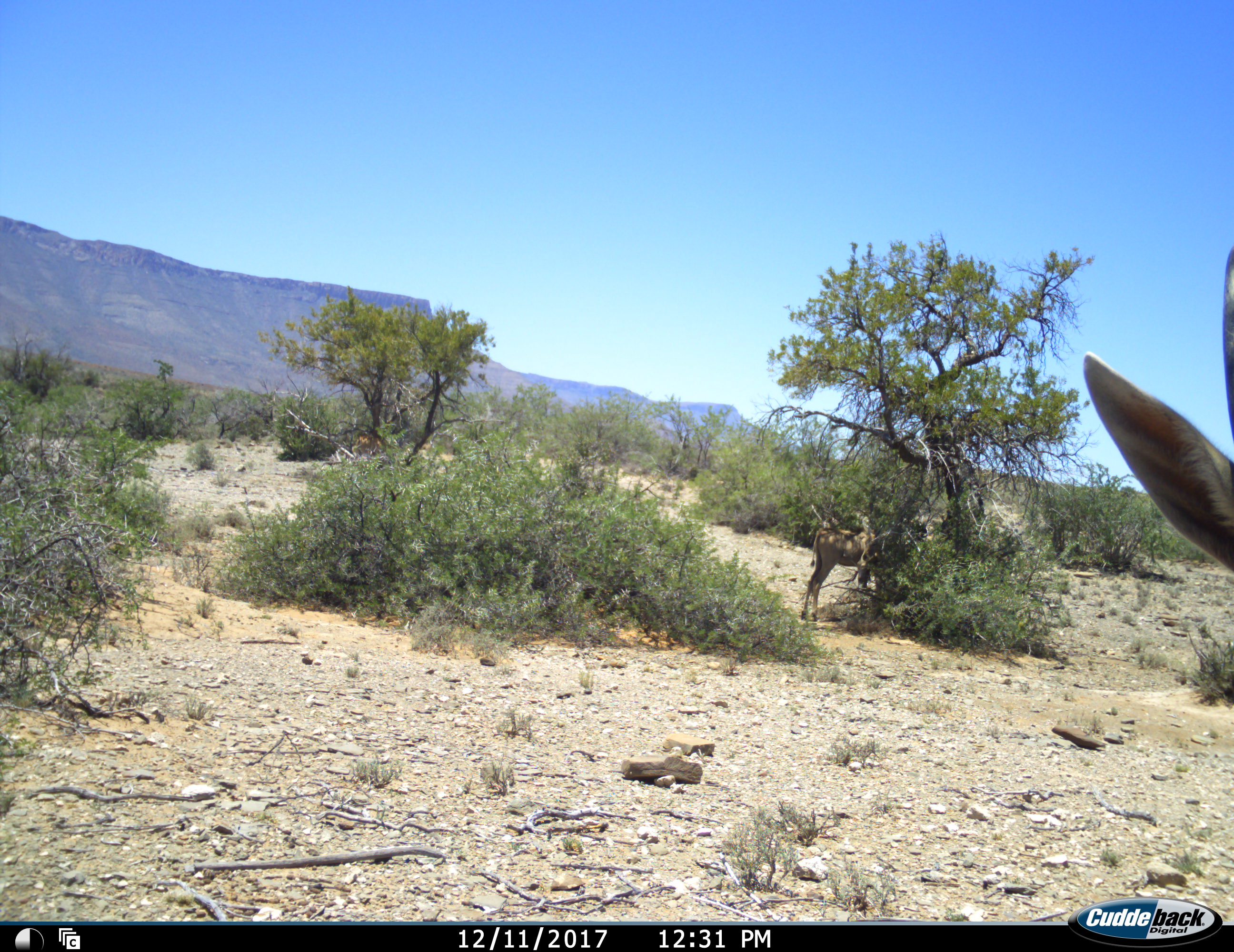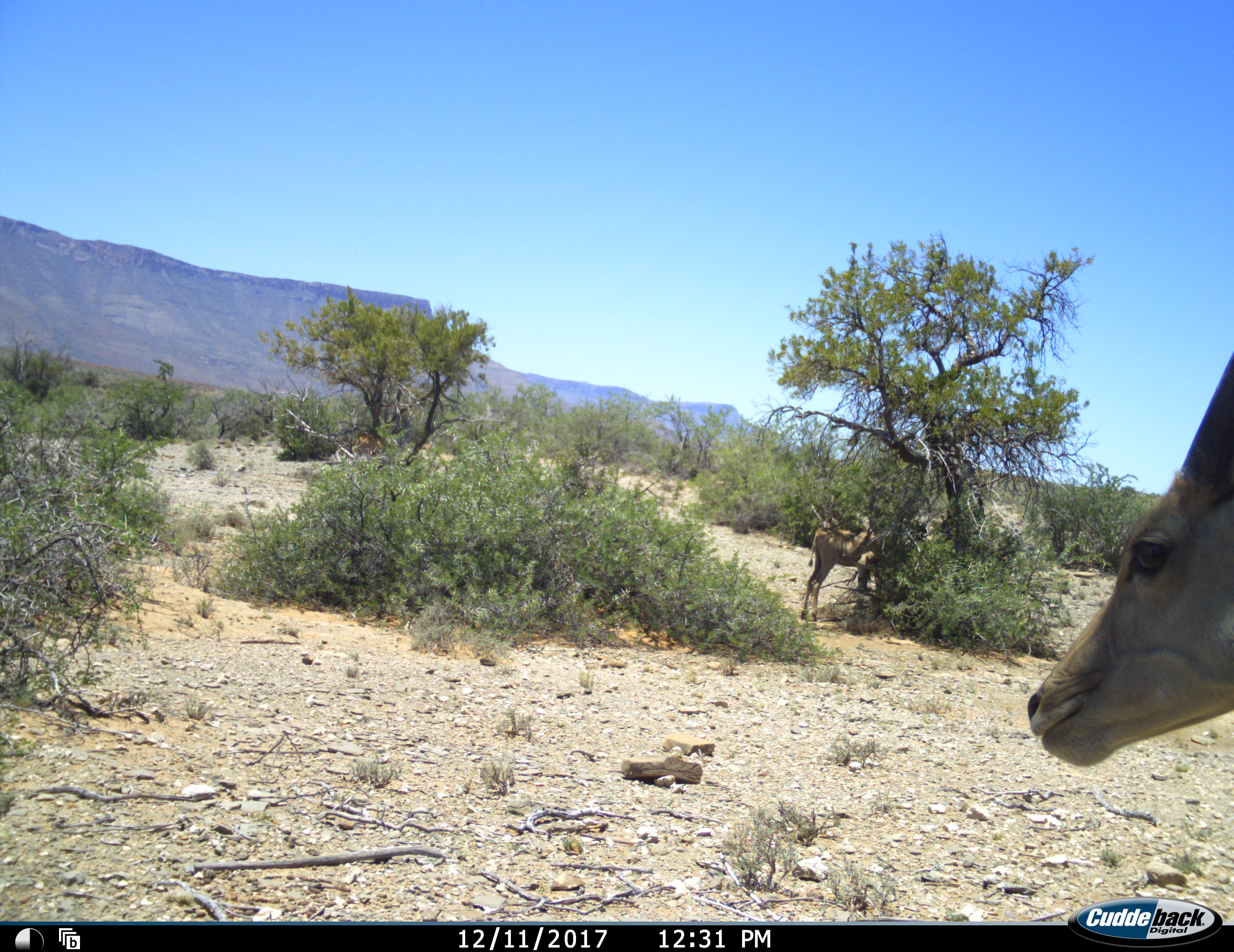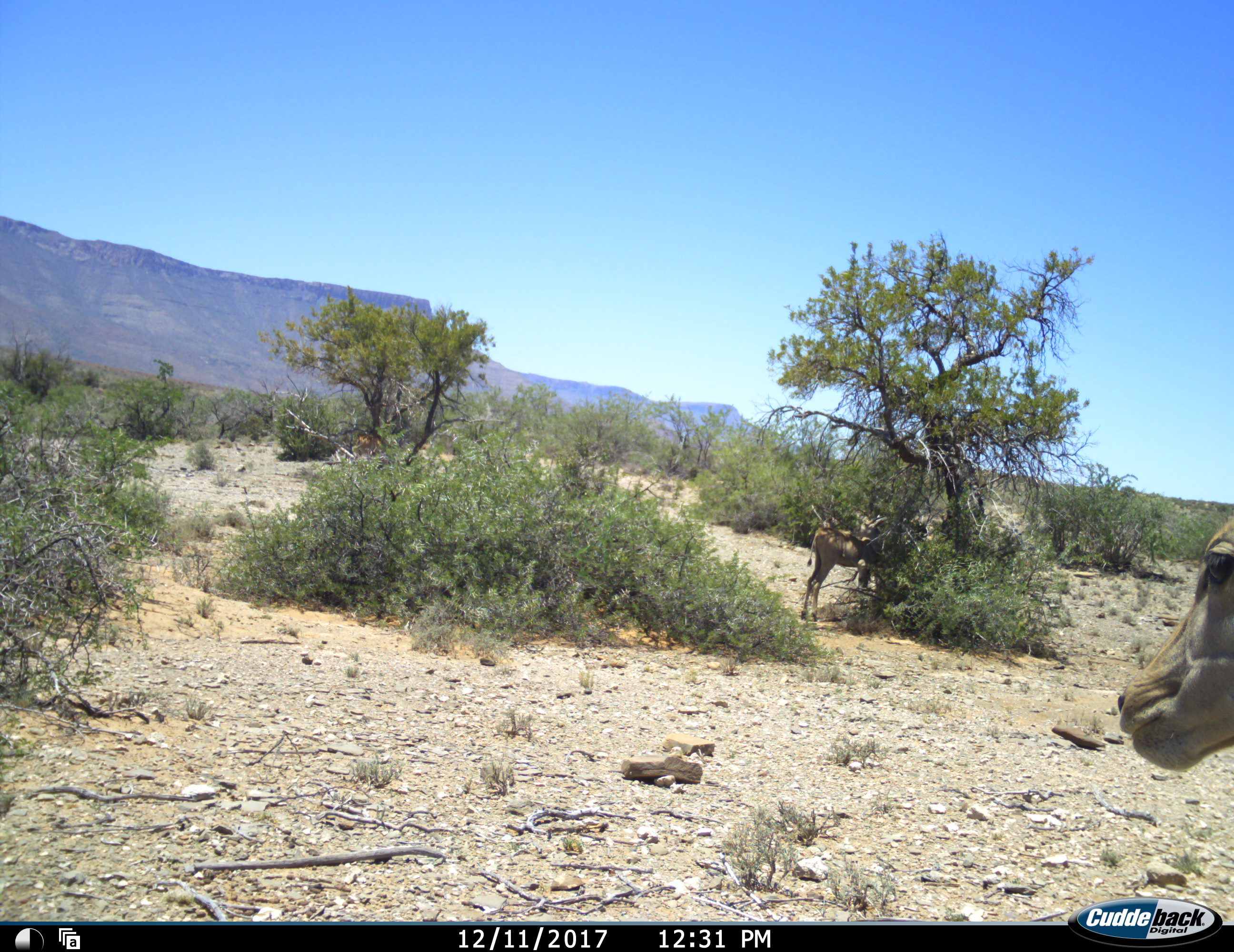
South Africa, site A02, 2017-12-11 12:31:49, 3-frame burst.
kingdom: Animalia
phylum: Chordata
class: Mammalia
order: Artiodactyla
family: Bovidae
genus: Tragelaphus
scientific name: Tragelaphus oryx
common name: eland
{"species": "eland (Tragelaphus oryx)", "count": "2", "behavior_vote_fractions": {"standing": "100%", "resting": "0%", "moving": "0%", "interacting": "0%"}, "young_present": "50%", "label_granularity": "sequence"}